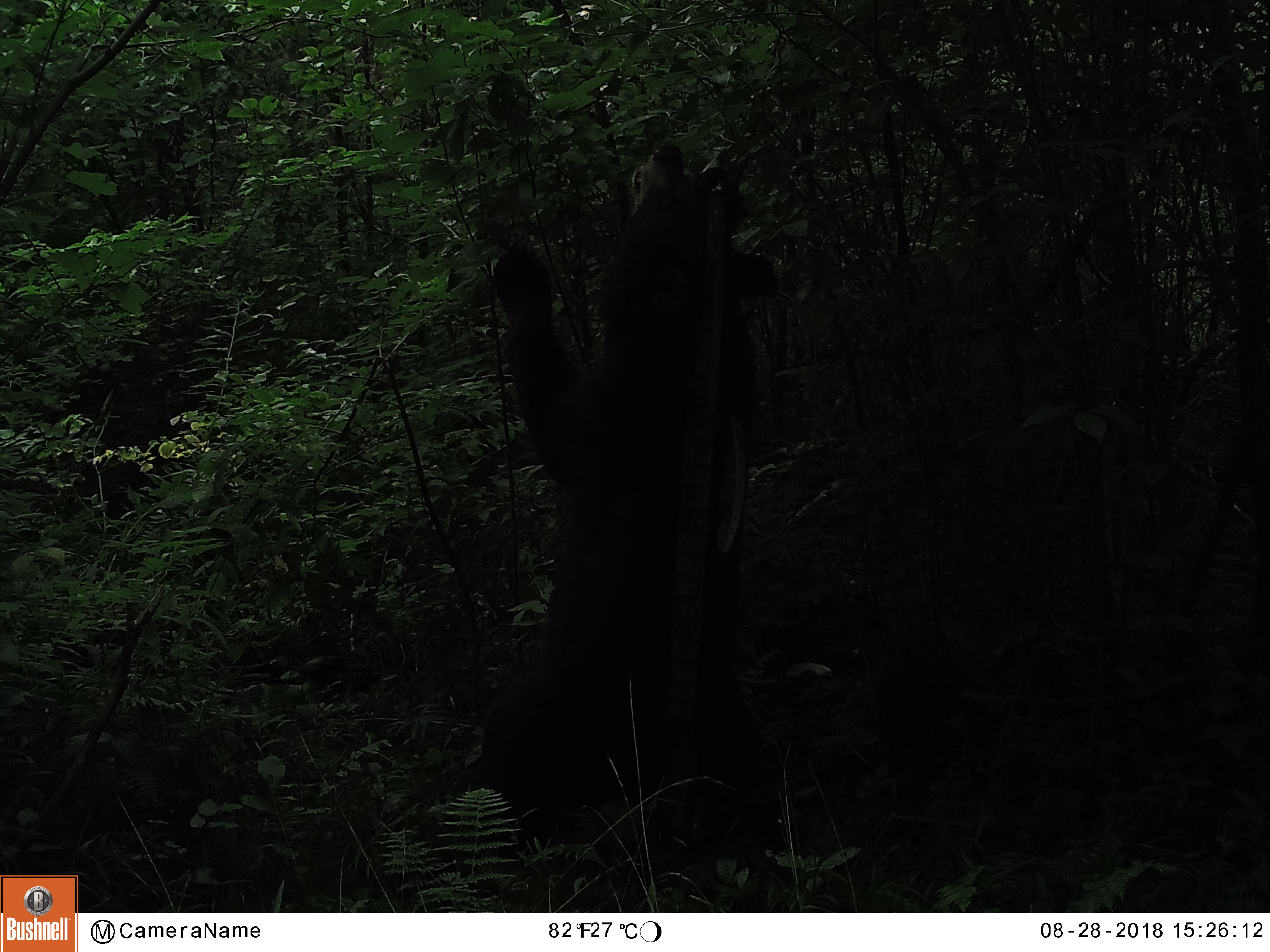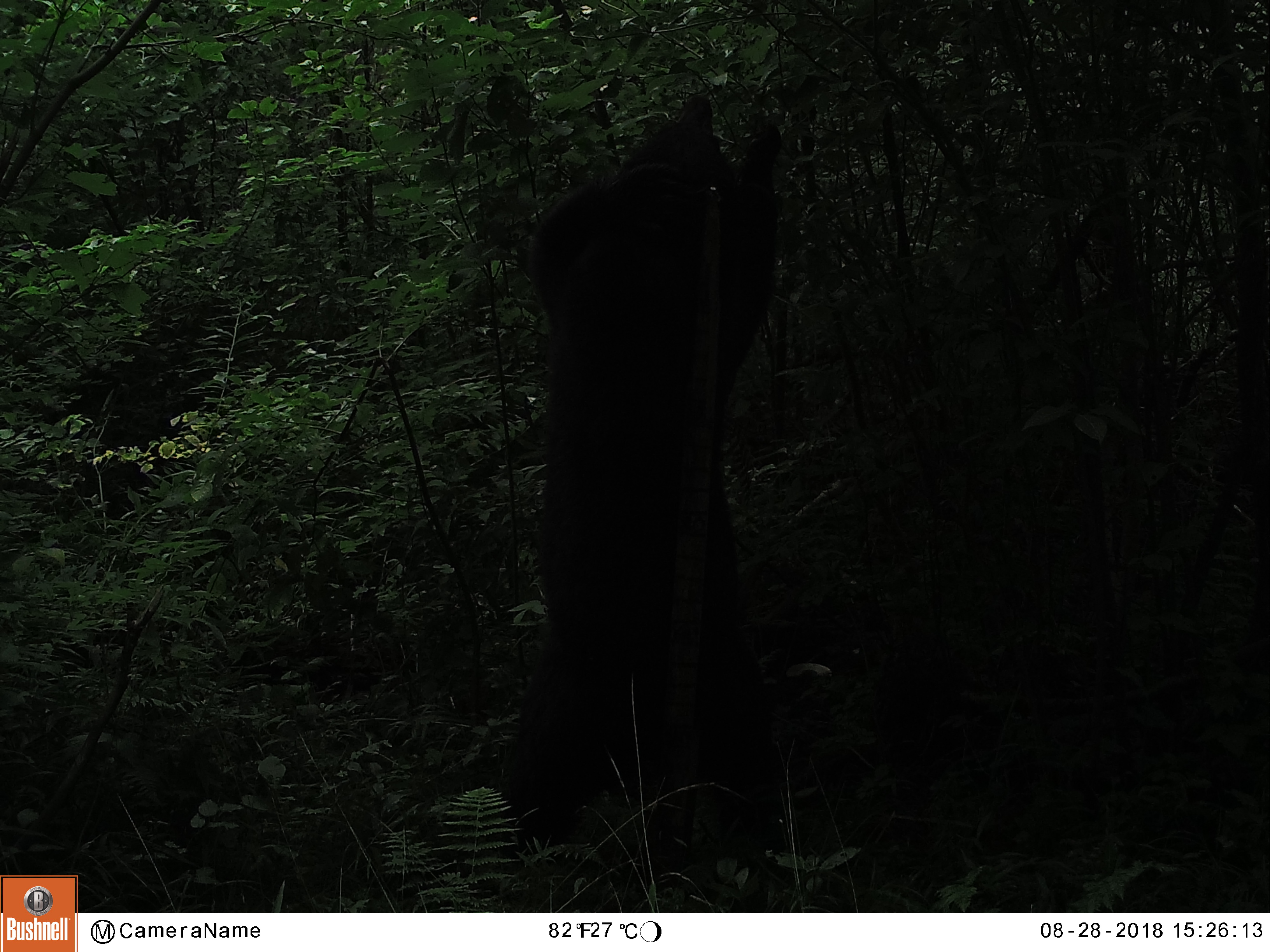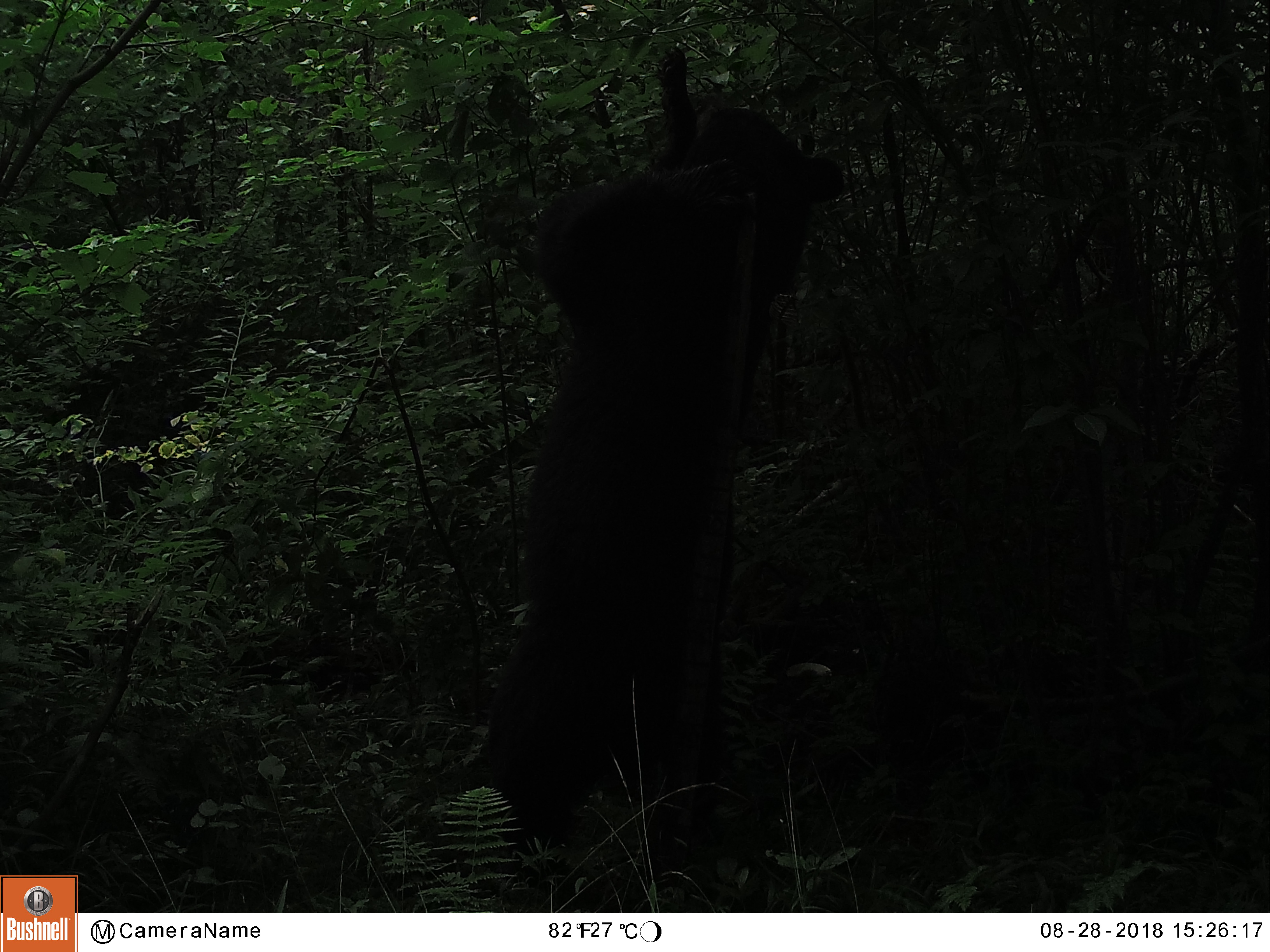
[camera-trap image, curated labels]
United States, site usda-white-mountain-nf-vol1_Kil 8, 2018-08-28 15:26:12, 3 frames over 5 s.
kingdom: Animalia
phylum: Chordata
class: Mammalia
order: Carnivora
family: Ursidae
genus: Ursus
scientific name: Ursus americanus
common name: black bear